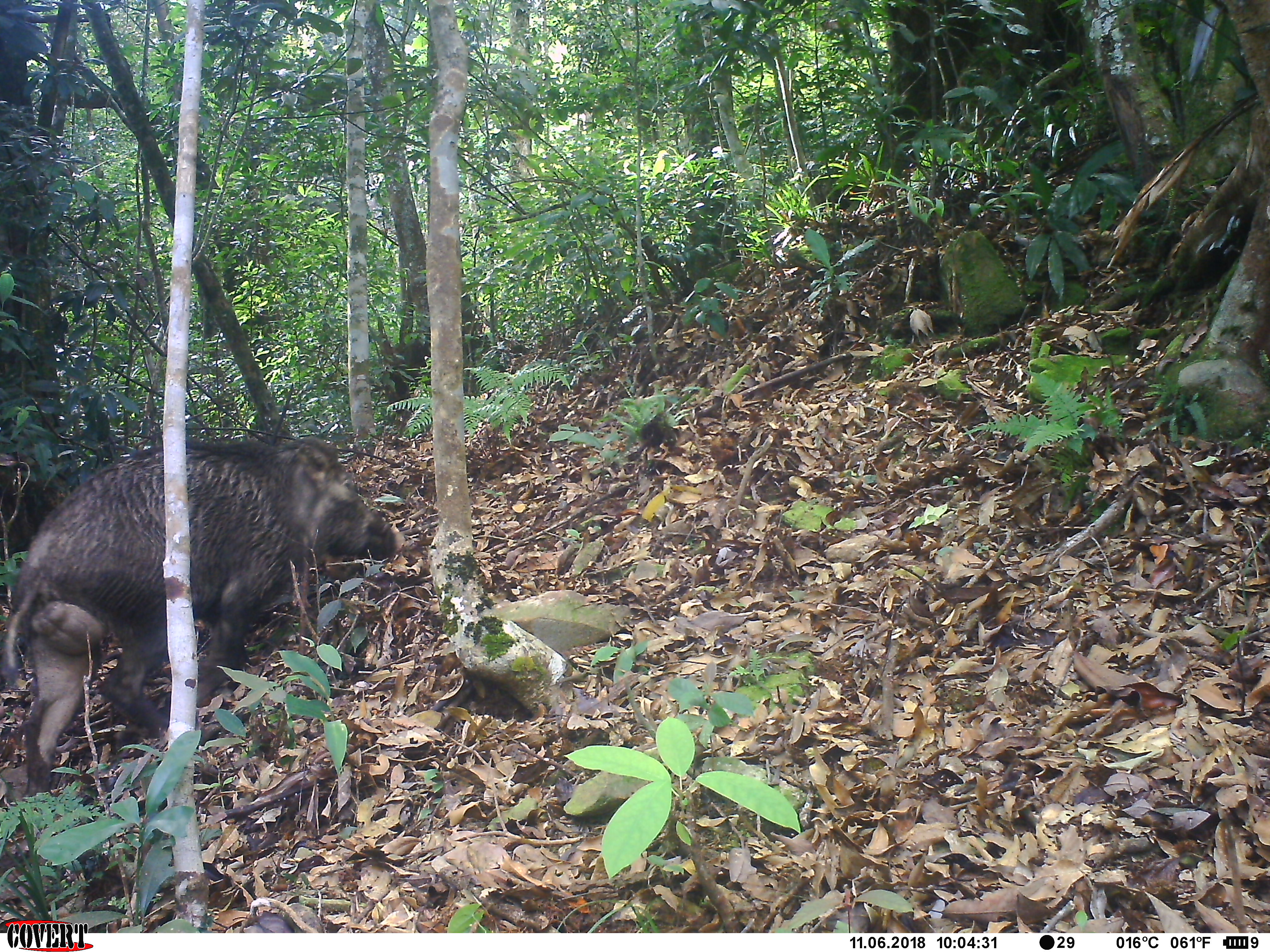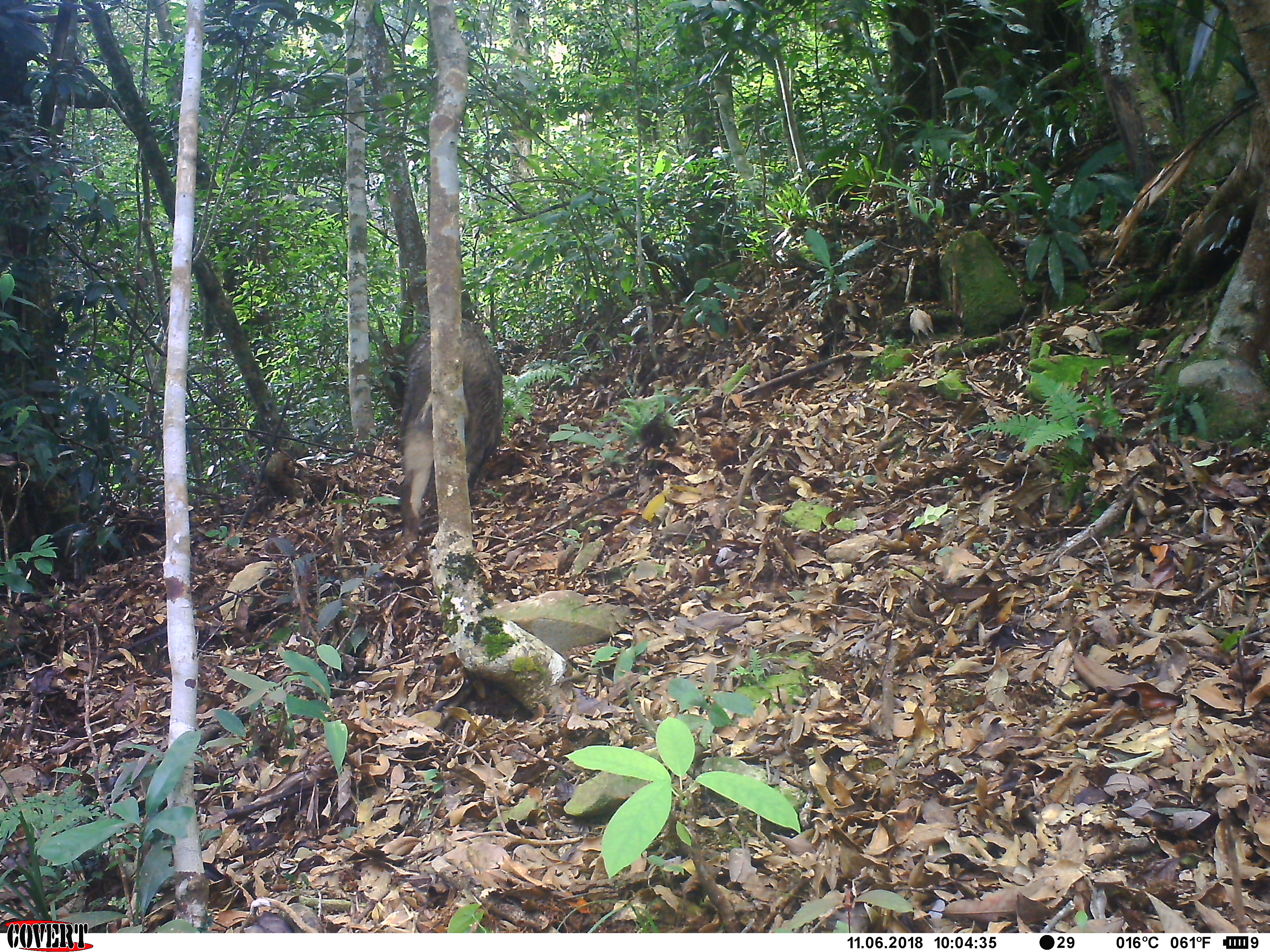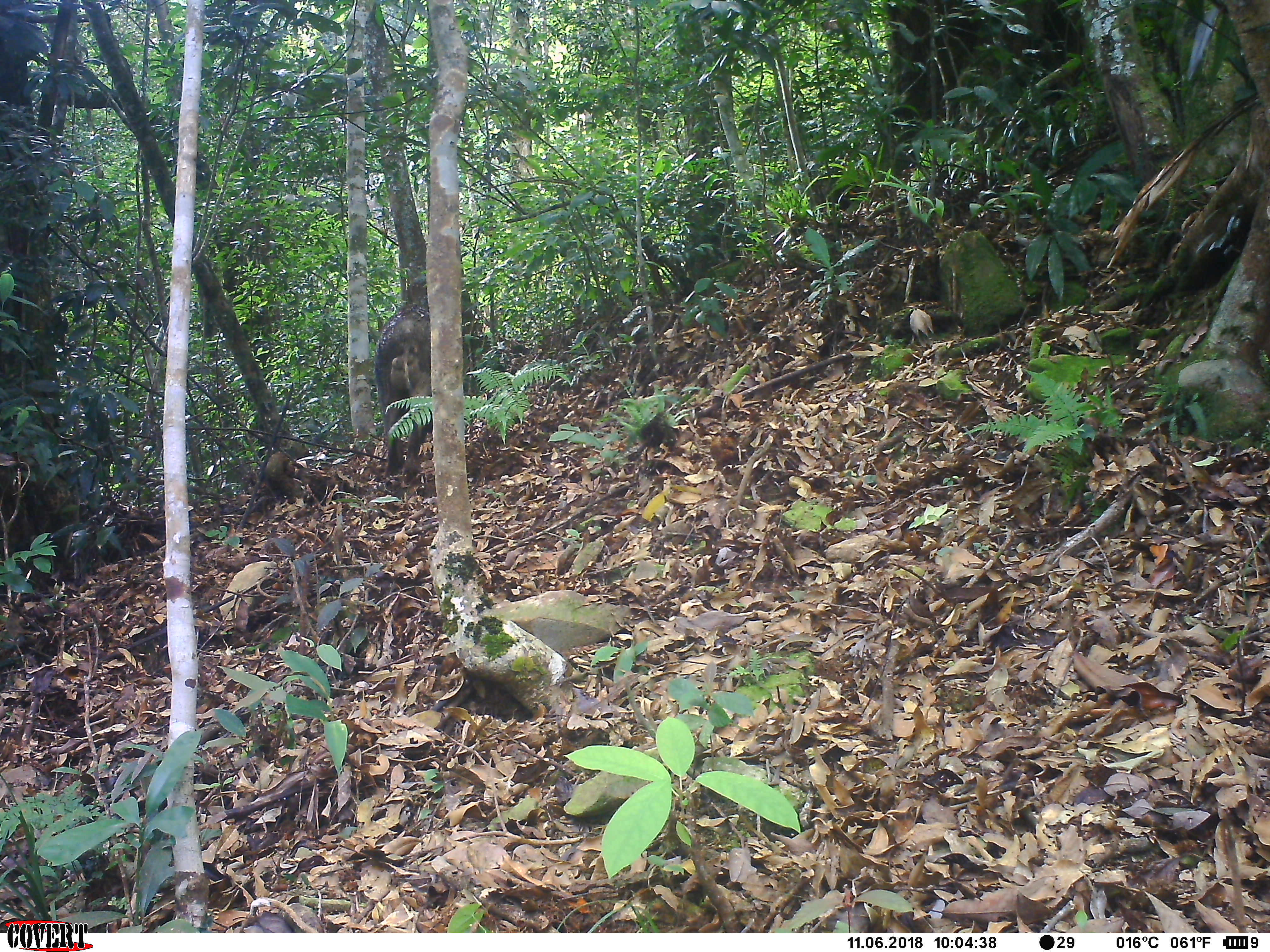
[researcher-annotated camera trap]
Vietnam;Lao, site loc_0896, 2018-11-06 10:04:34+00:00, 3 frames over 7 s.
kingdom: Animalia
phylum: Chordata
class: Mammalia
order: Artiodactyla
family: Suidae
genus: Sus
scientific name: Sus scrofa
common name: eurasian wild pig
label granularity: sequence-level